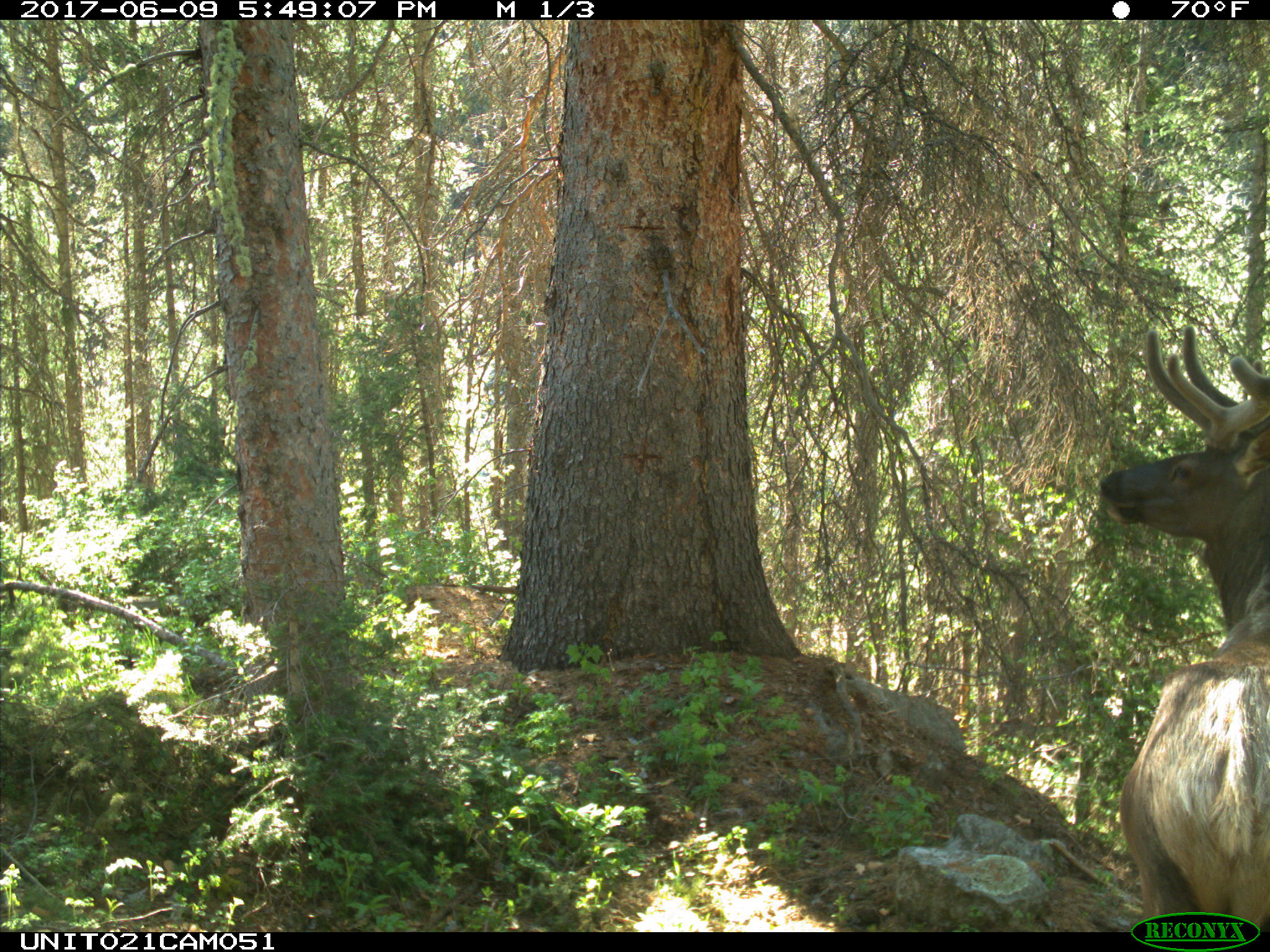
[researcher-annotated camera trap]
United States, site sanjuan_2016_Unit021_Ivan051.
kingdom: Animalia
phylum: Chordata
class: Mammalia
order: Artiodactyla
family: Cervidae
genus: Cervus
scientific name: Cervus elaphus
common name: red deer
Cervus elaphus (red deer).